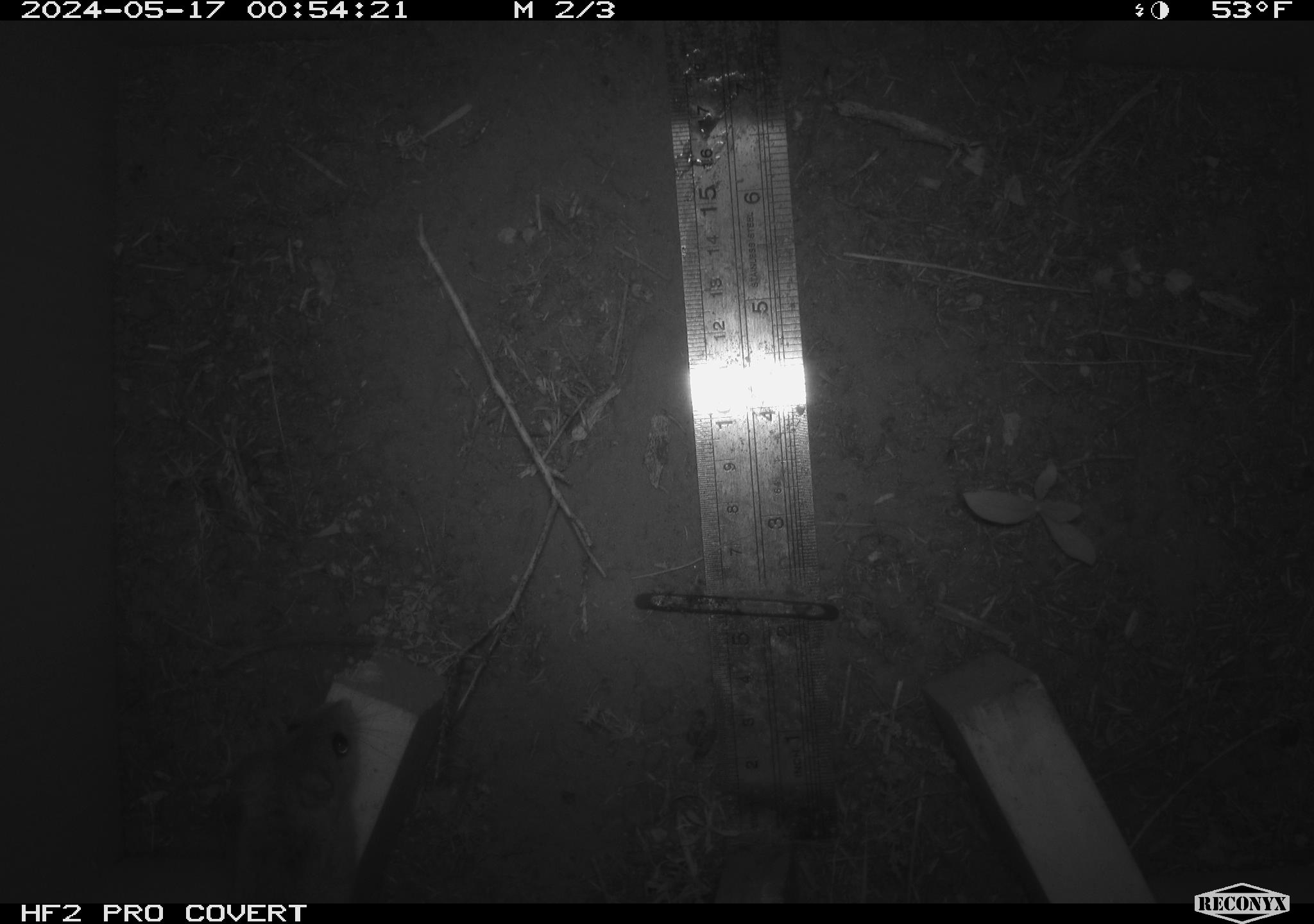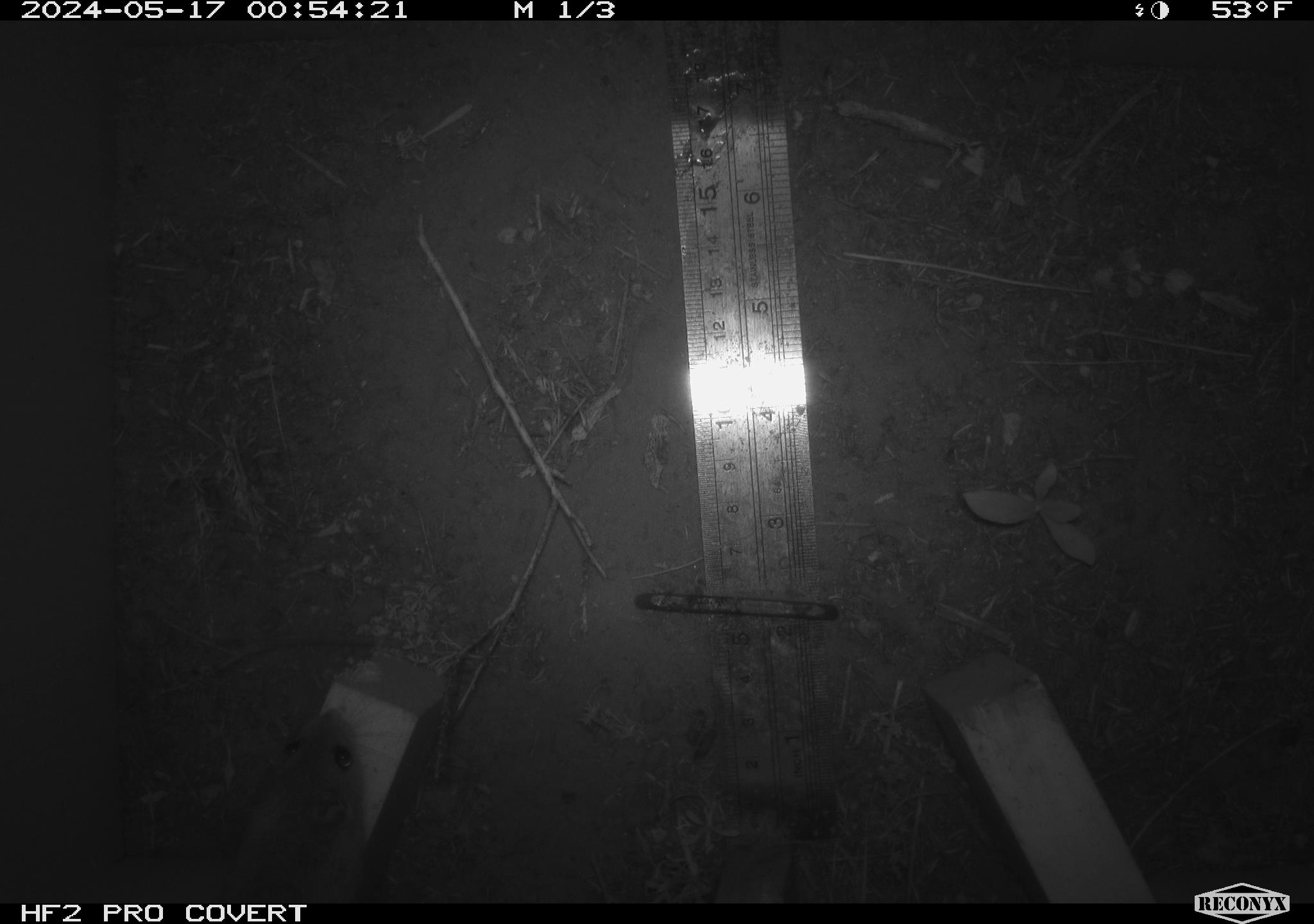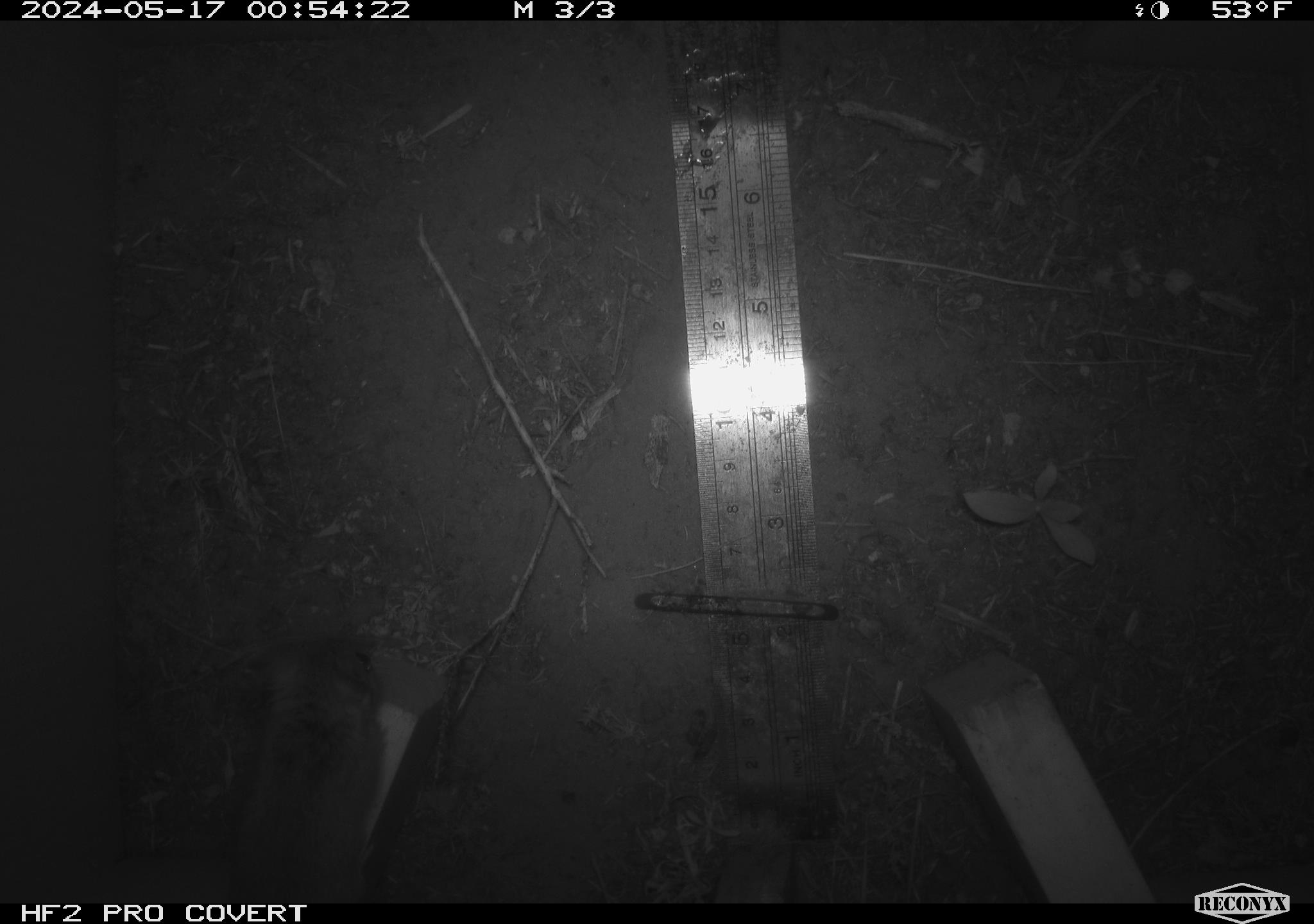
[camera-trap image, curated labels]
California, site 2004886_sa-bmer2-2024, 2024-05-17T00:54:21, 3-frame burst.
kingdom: Animalia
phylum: Chordata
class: Mammalia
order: Rodentia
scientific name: Rodentia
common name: mouse species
Mouse species (Rodentia).